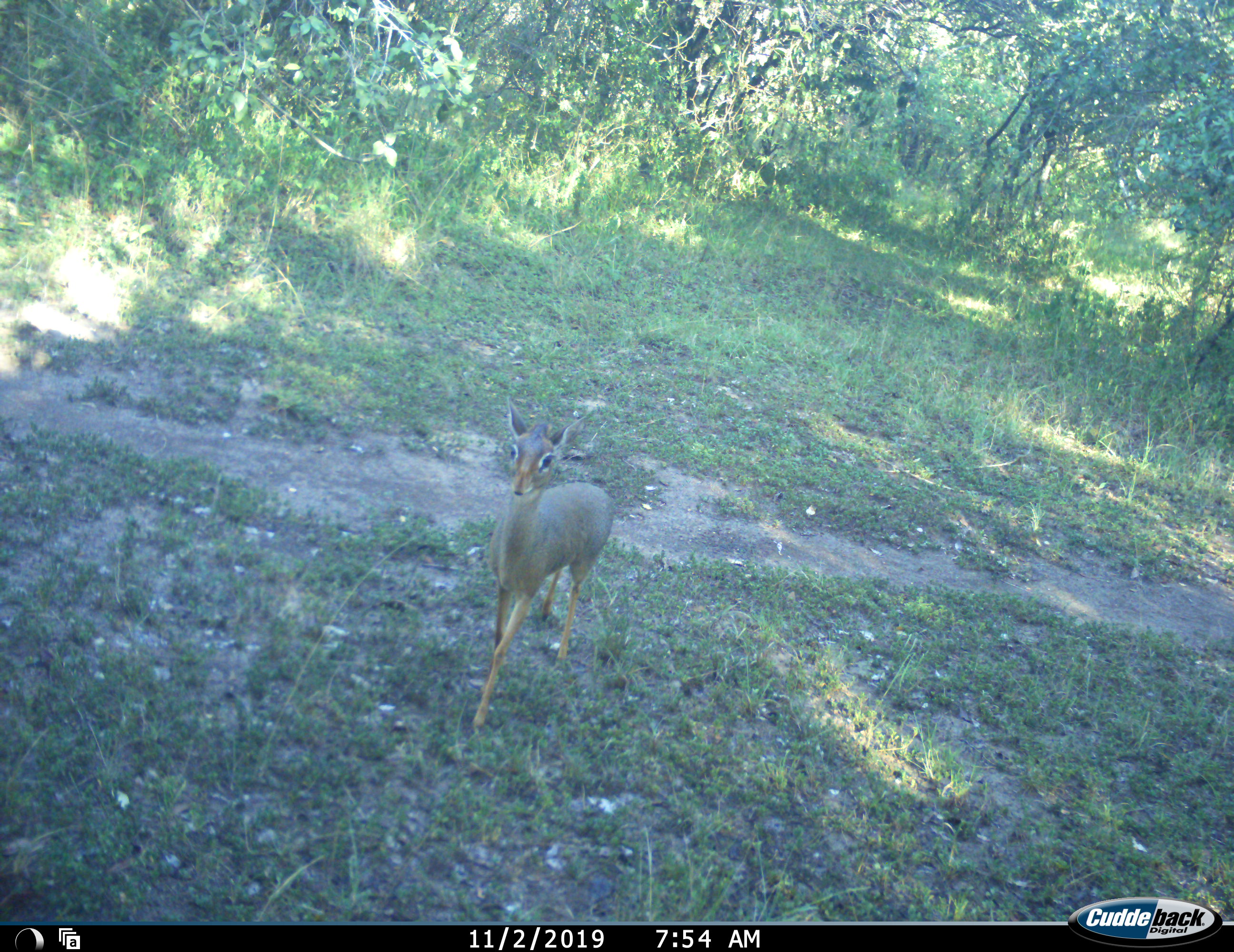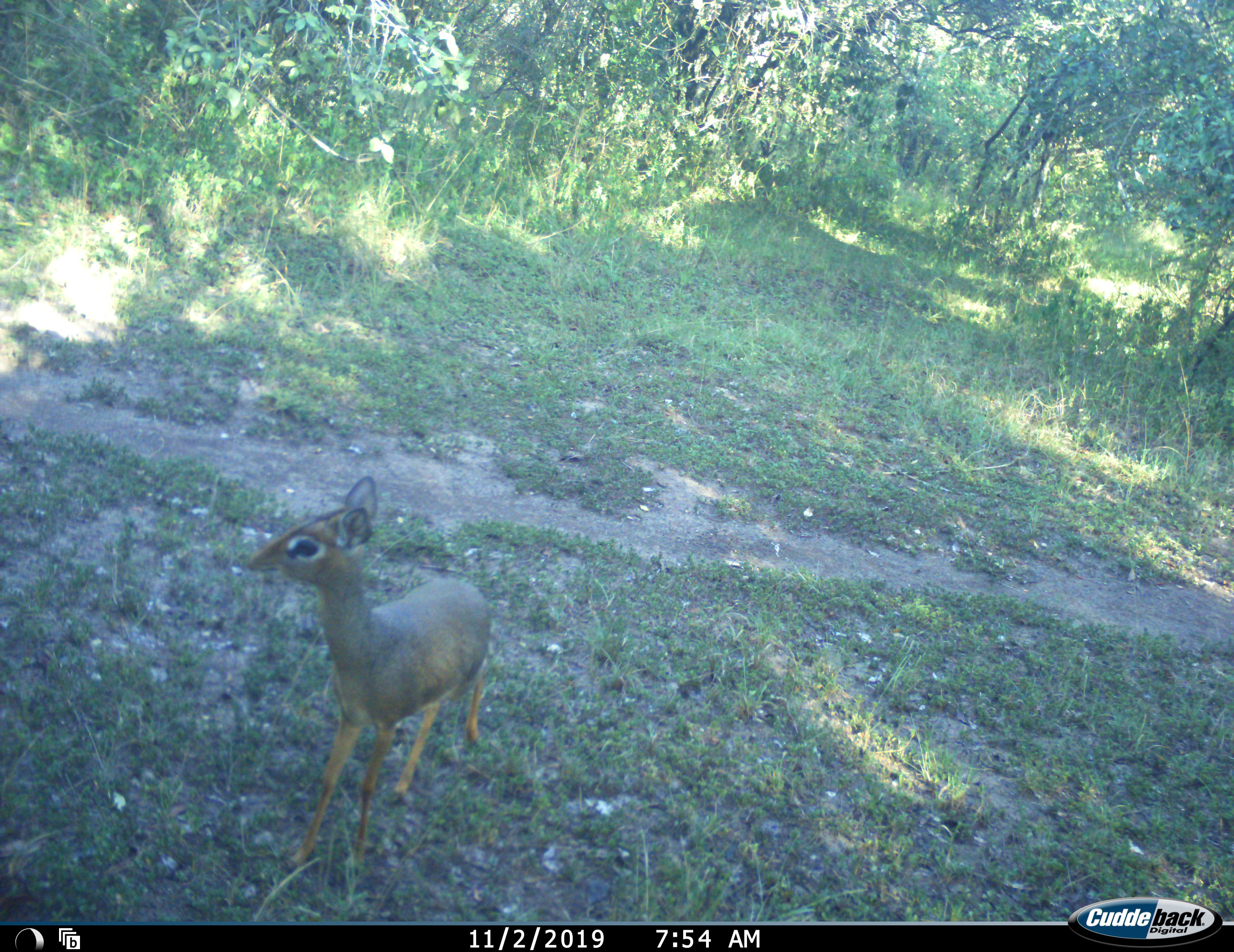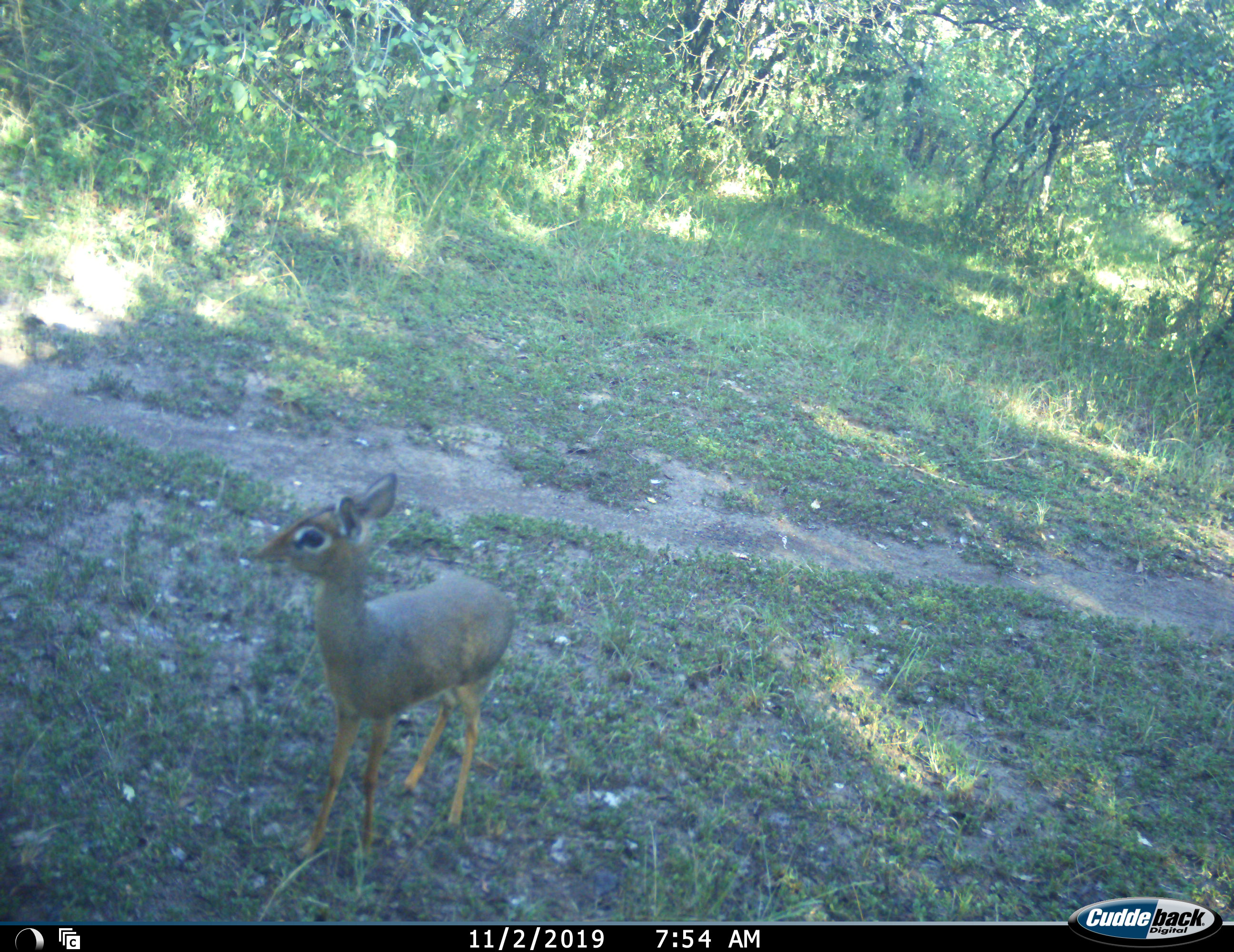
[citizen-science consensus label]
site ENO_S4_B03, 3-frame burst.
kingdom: Animalia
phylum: Chordata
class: Mammalia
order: Artiodactyla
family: Bovidae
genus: Madoqua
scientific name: Madoqua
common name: dik-dik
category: dikdik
Dikdik (dik-dik) (Madoqua), count 1. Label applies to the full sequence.